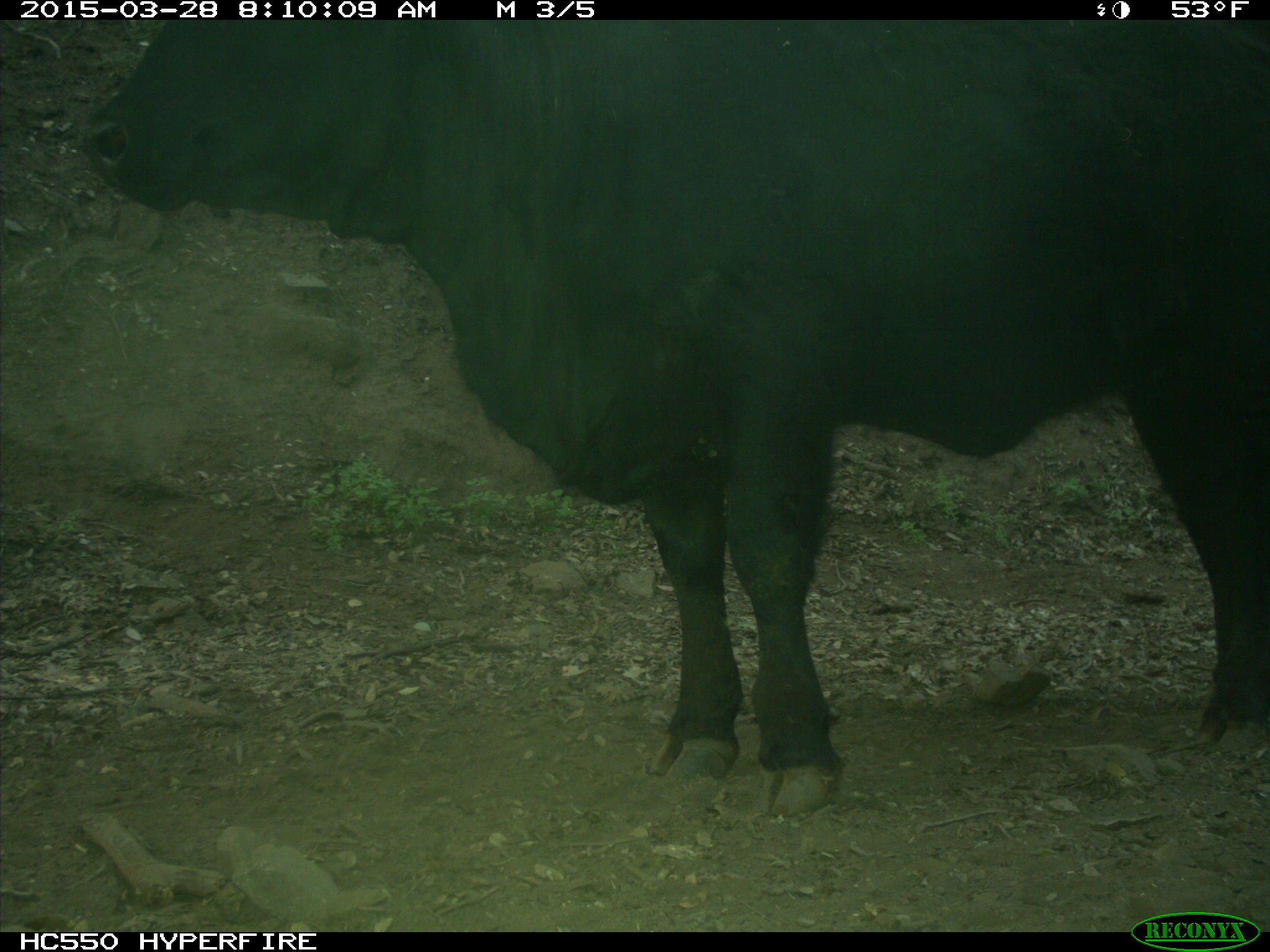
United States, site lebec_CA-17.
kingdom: Animalia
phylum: Chordata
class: Mammalia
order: Artiodactyla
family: Bovidae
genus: Bos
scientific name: Bos taurus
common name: domestic cow